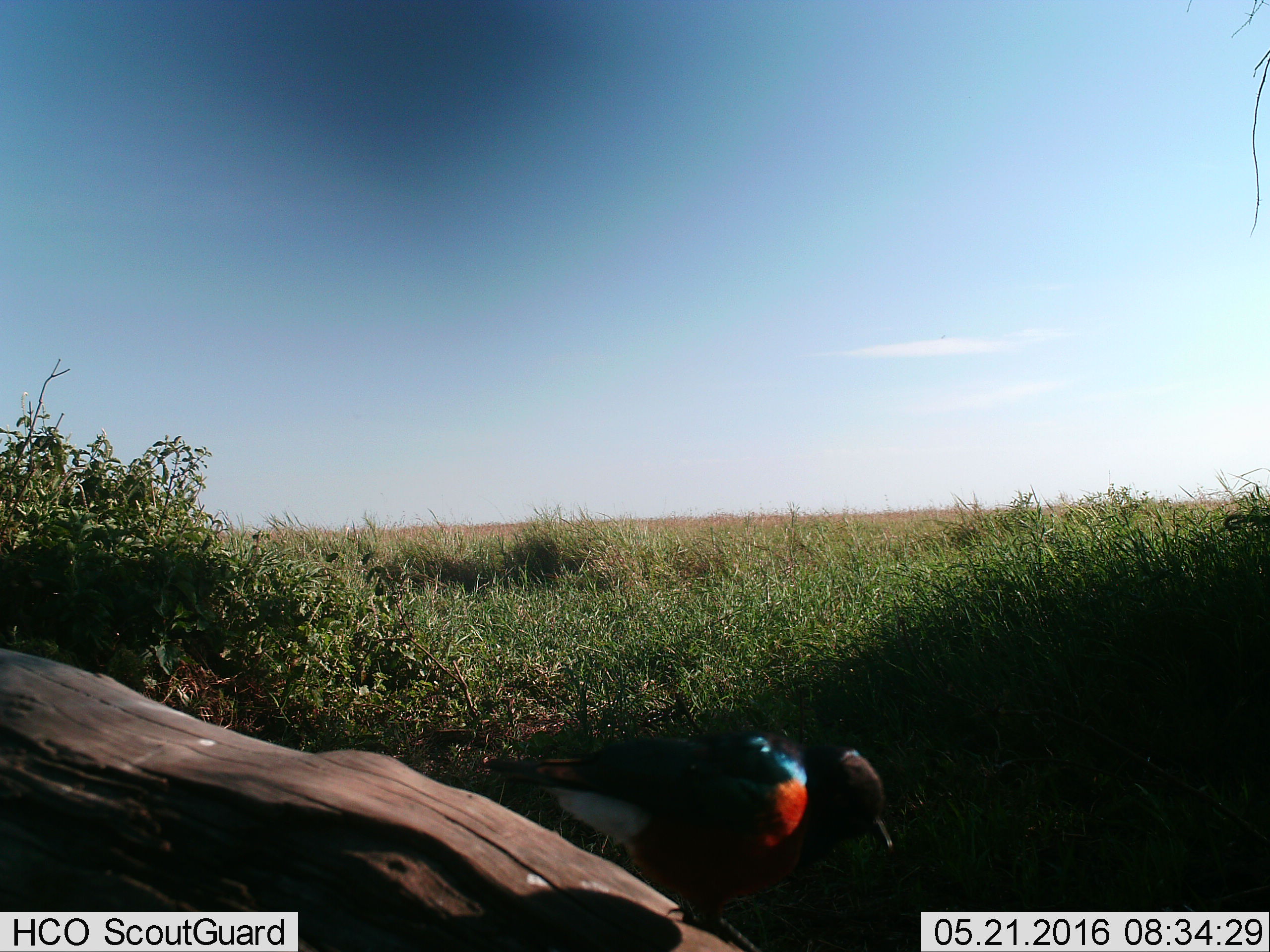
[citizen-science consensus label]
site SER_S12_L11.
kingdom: Animalia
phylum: Chordata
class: Aves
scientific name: Aves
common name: bird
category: birdother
Birdother (bird) (Aves), count 2. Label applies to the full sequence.